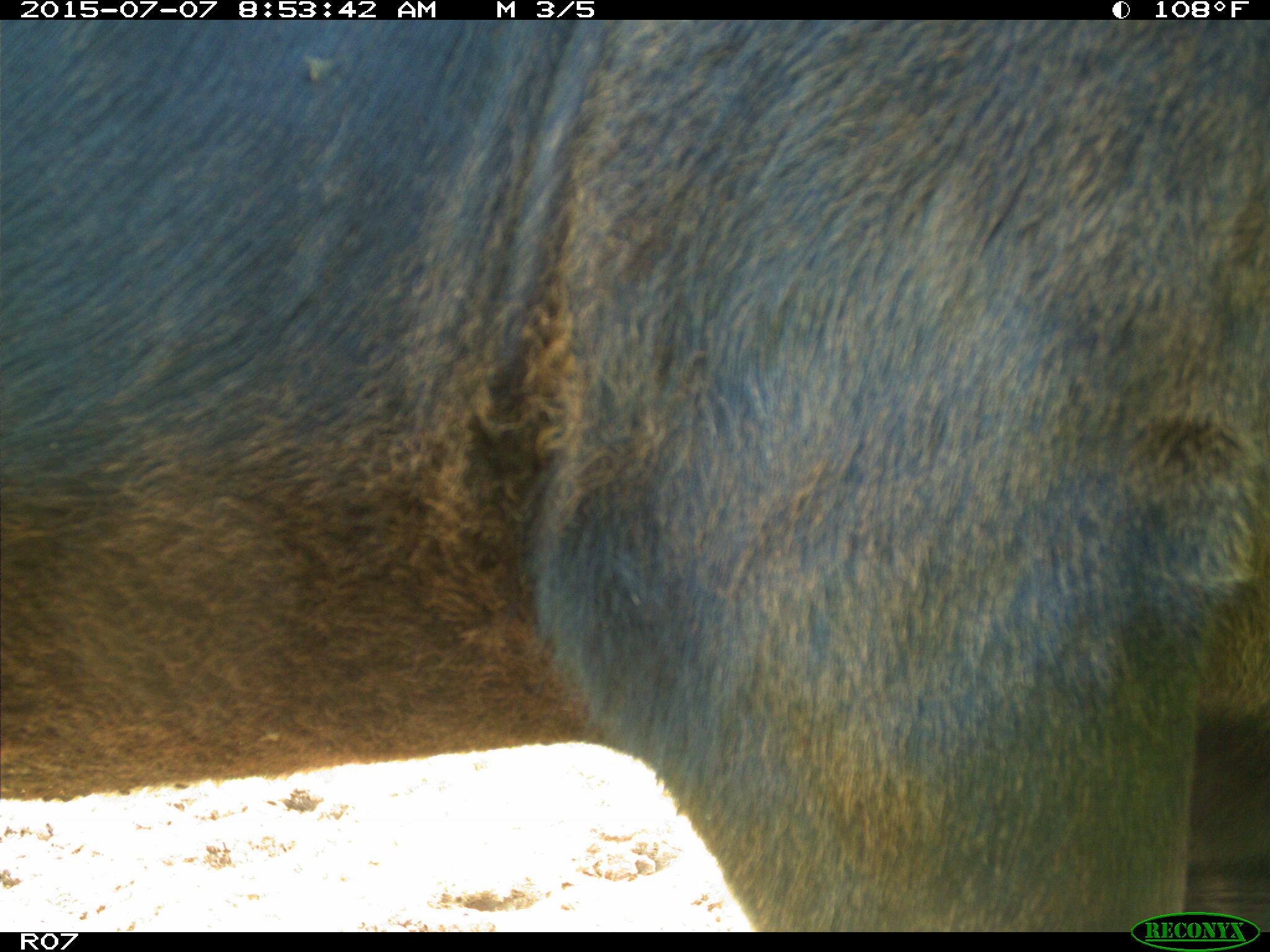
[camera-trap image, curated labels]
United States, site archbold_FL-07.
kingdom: Animalia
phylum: Chordata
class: Mammalia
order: Artiodactyla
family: Bovidae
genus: Bos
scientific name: Bos taurus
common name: domestic cow